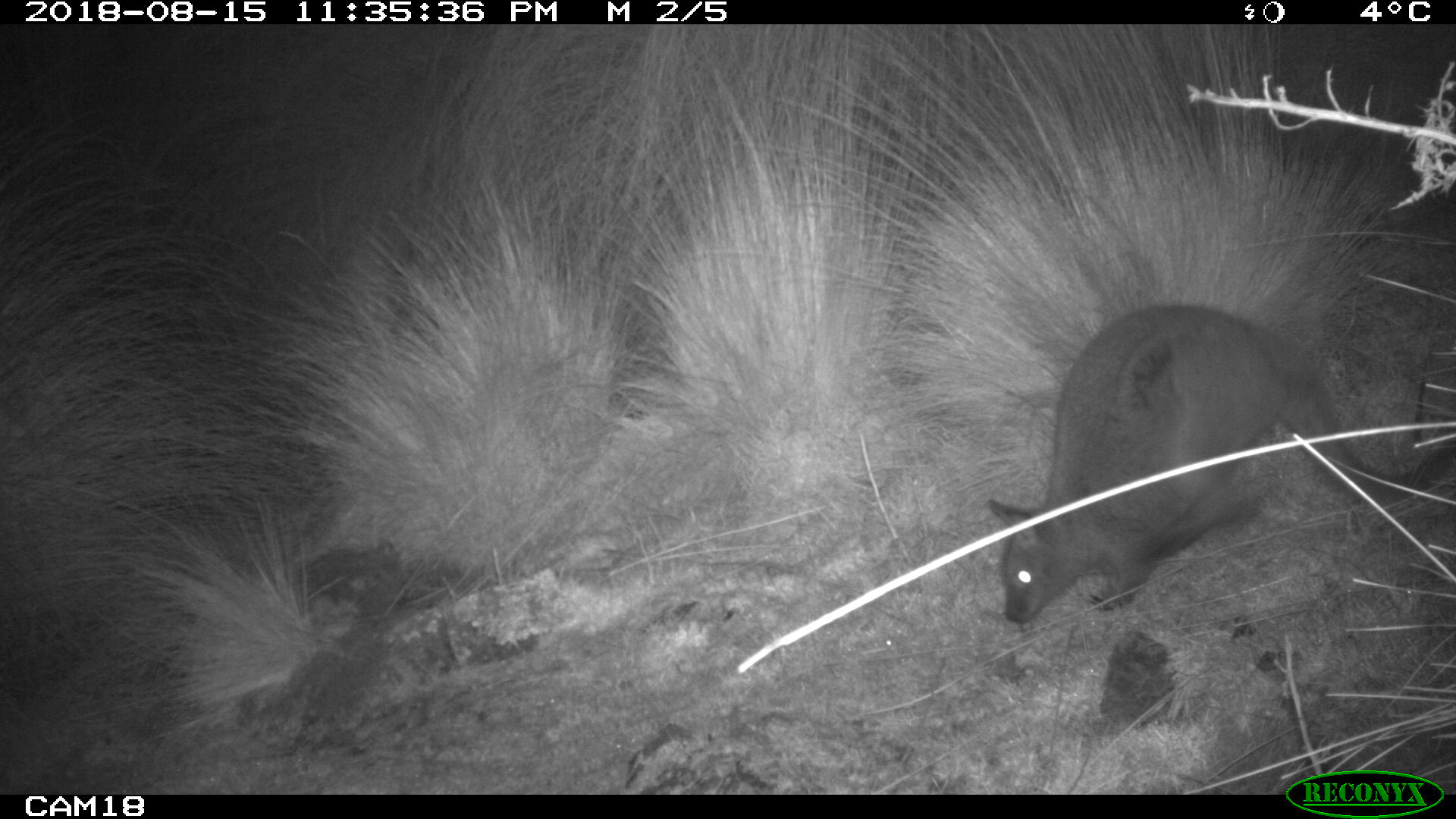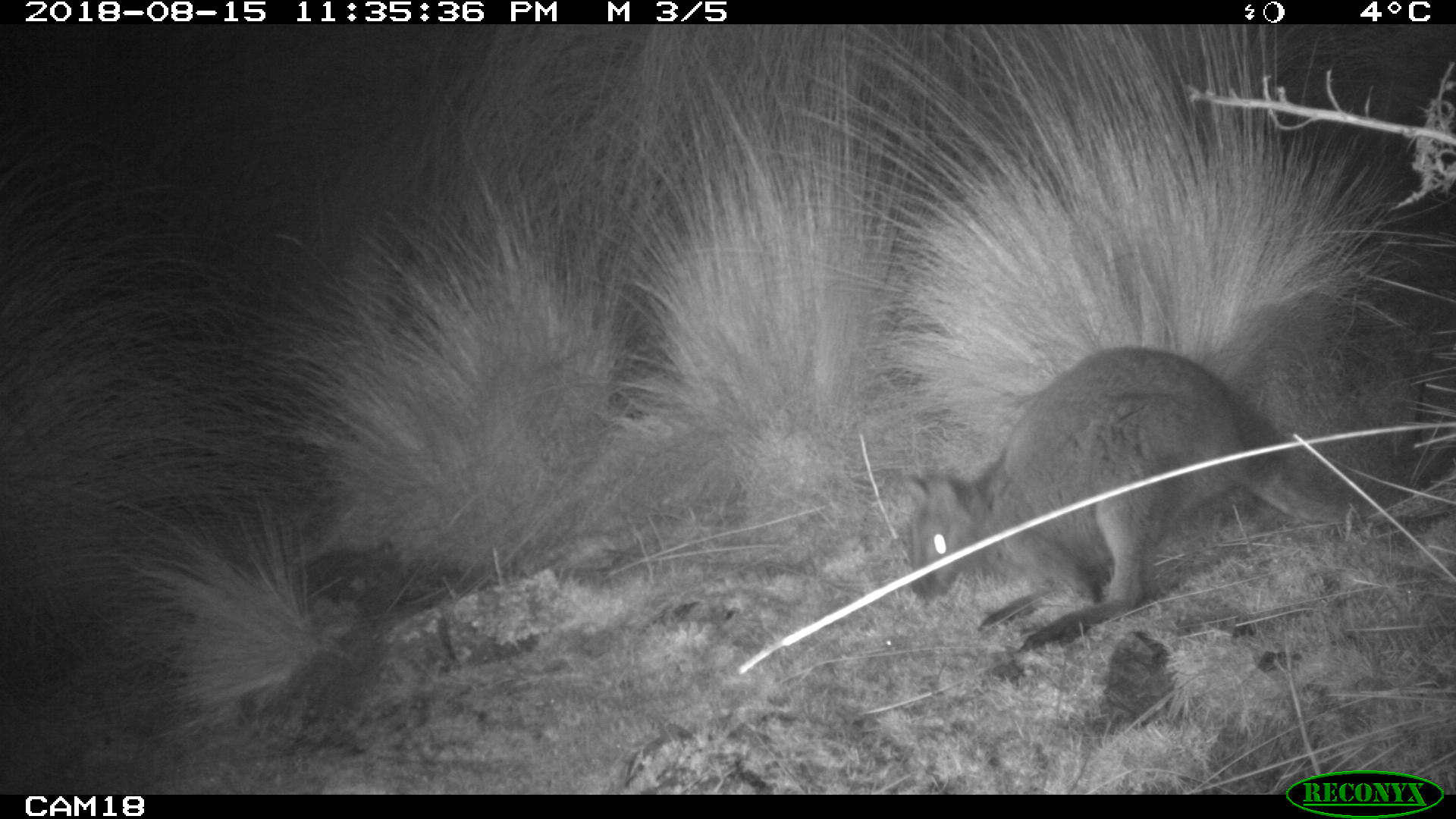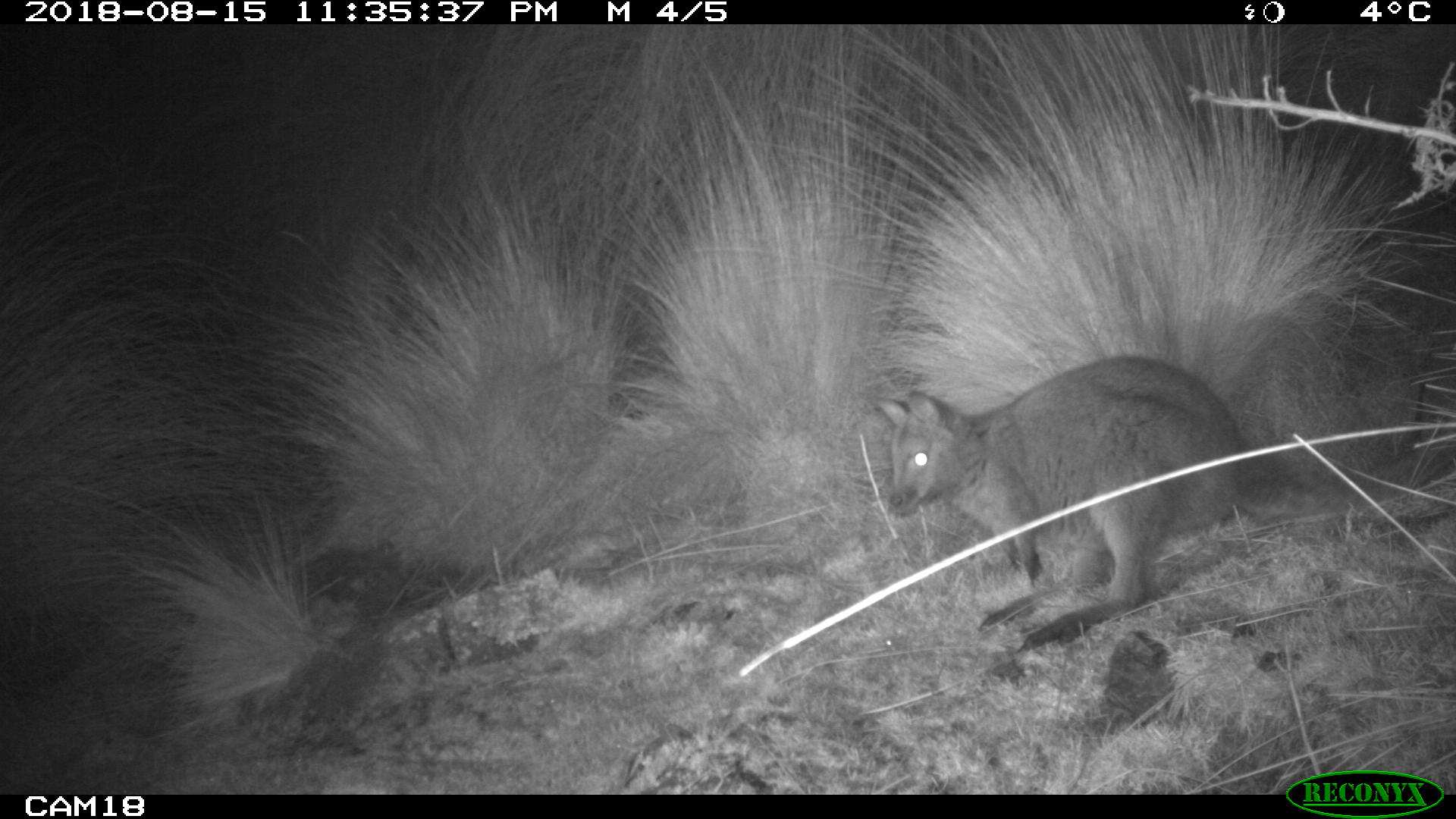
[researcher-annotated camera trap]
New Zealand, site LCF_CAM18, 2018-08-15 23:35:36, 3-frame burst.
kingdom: Animalia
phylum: Chordata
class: Mammalia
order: Diprotodontia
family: Macropodidae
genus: Notamacropus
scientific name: Notamacropus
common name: wallaby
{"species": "wallaby (Notamacropus)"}